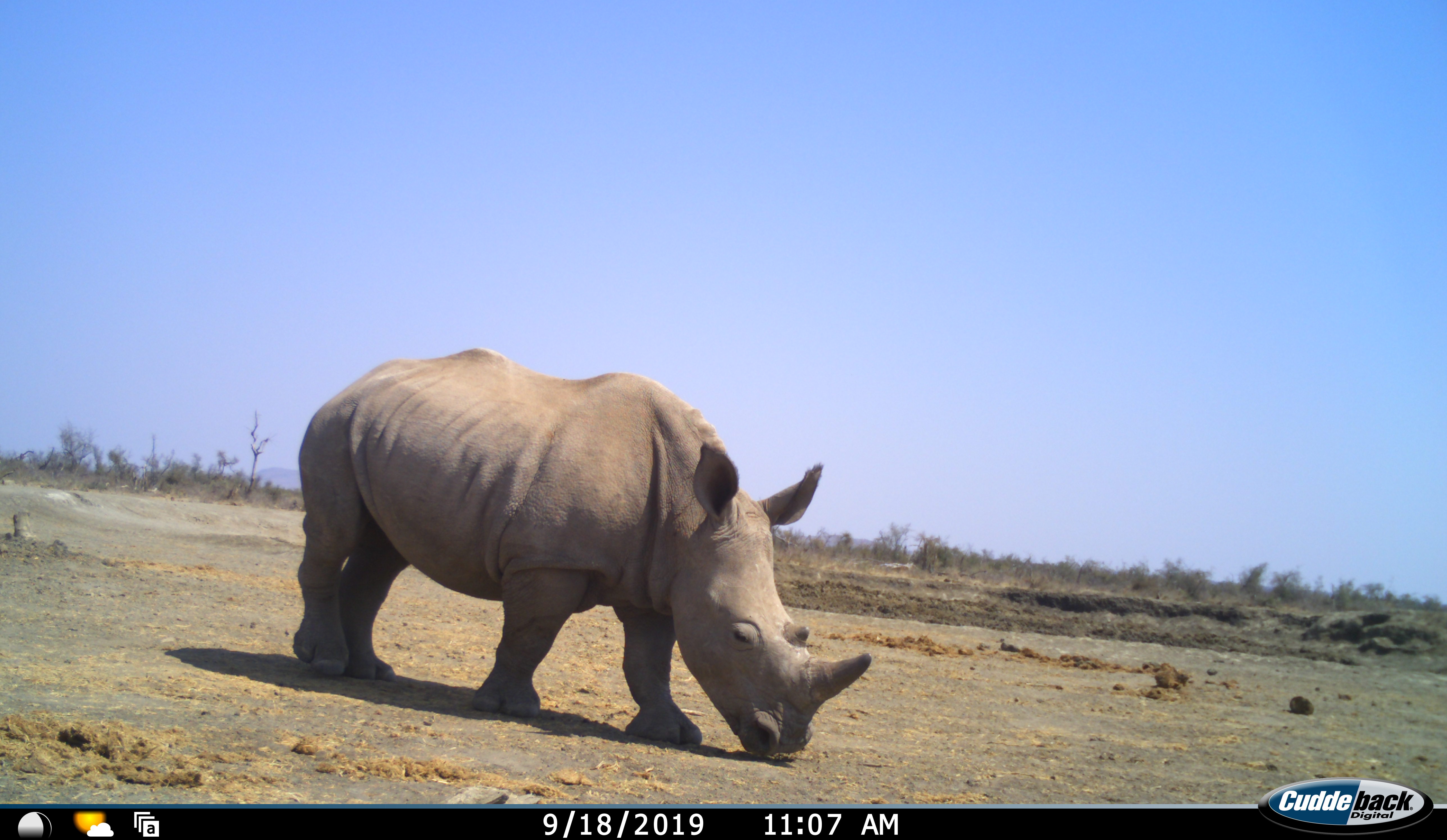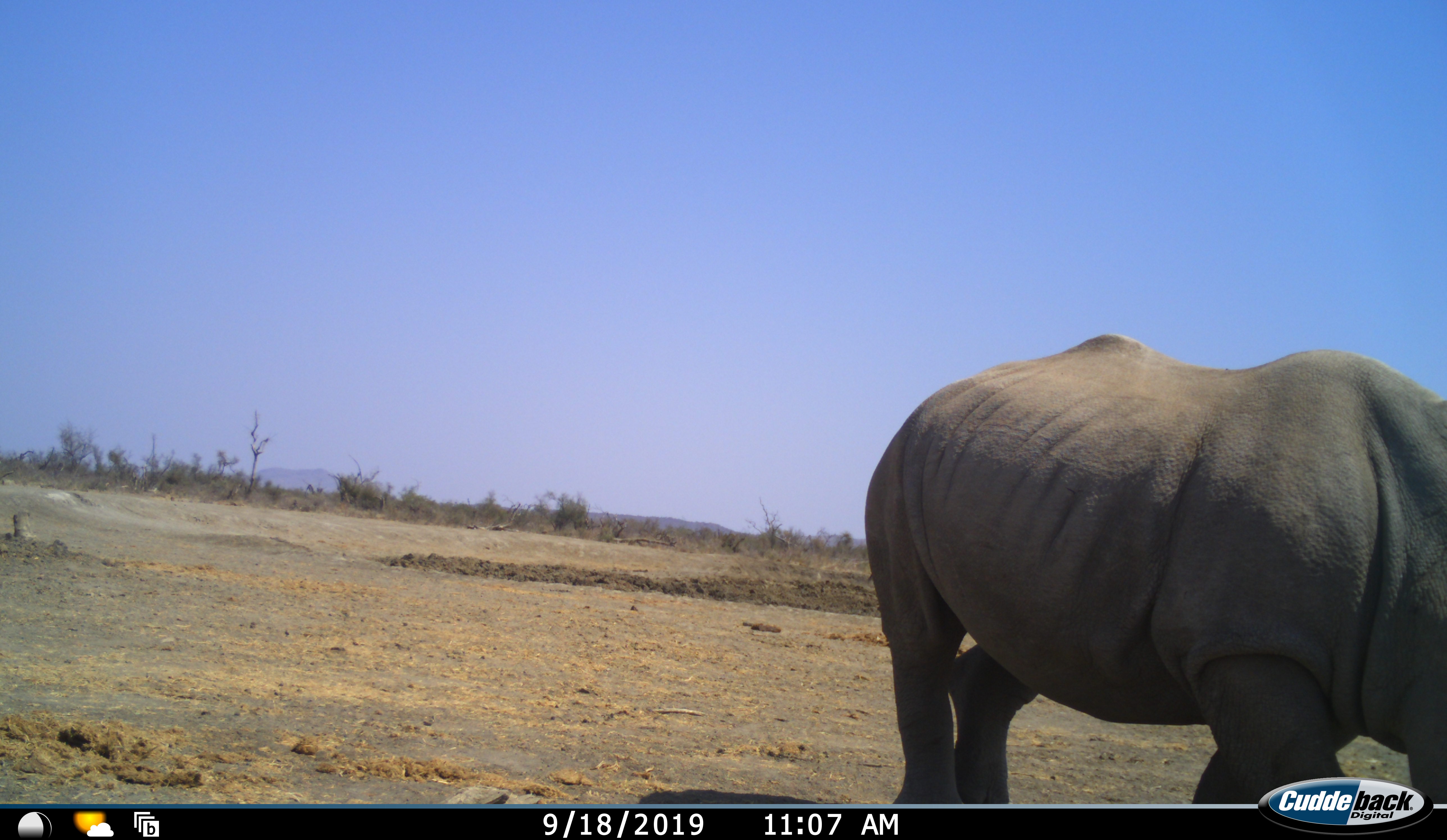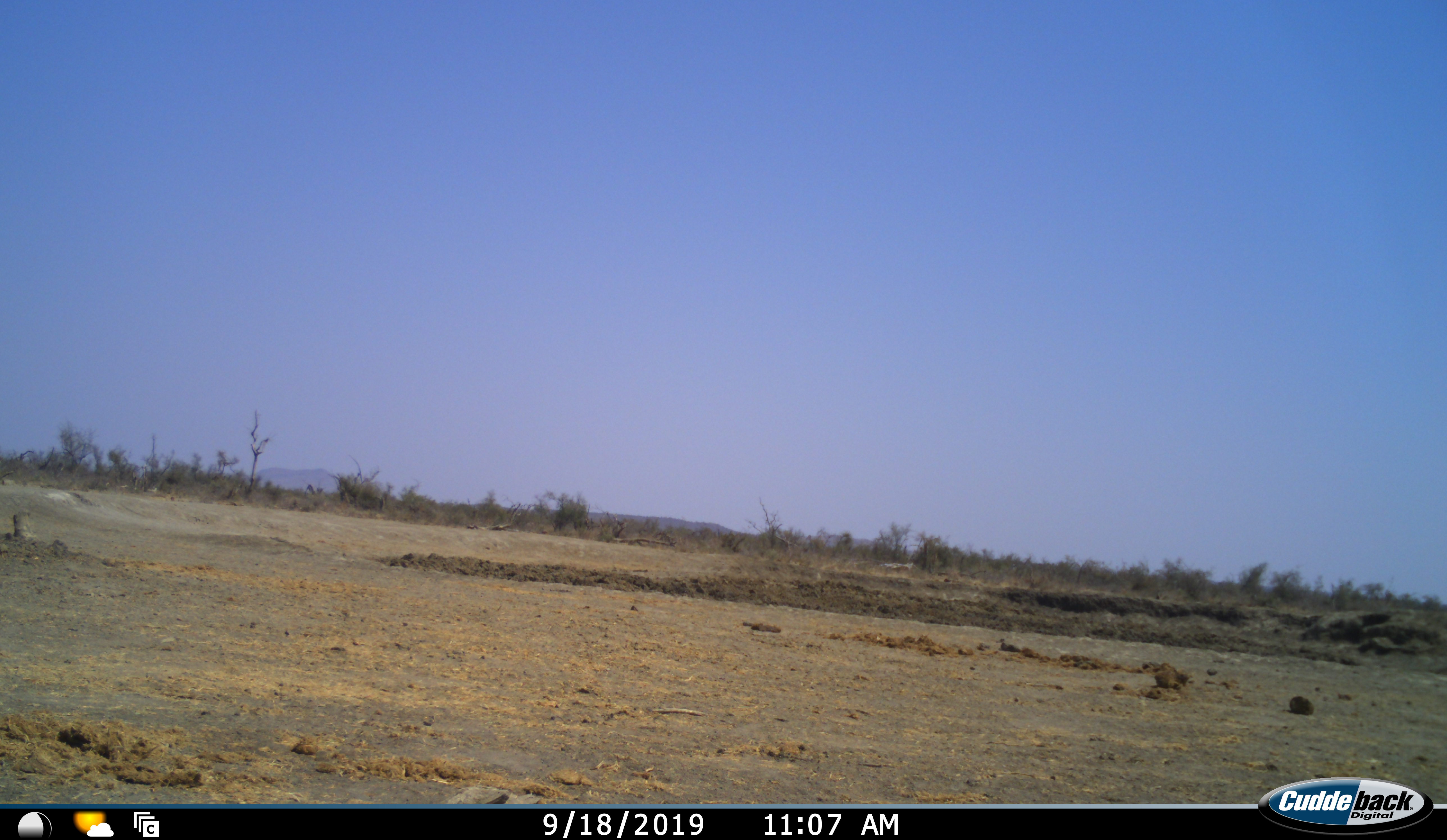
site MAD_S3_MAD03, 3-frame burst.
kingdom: Animalia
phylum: Chordata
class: Mammalia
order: Perissodactyla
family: Rhinocerotidae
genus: Ceratotherium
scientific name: Ceratotherium simum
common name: white rhinoceros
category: rhinoceroswhite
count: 1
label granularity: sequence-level